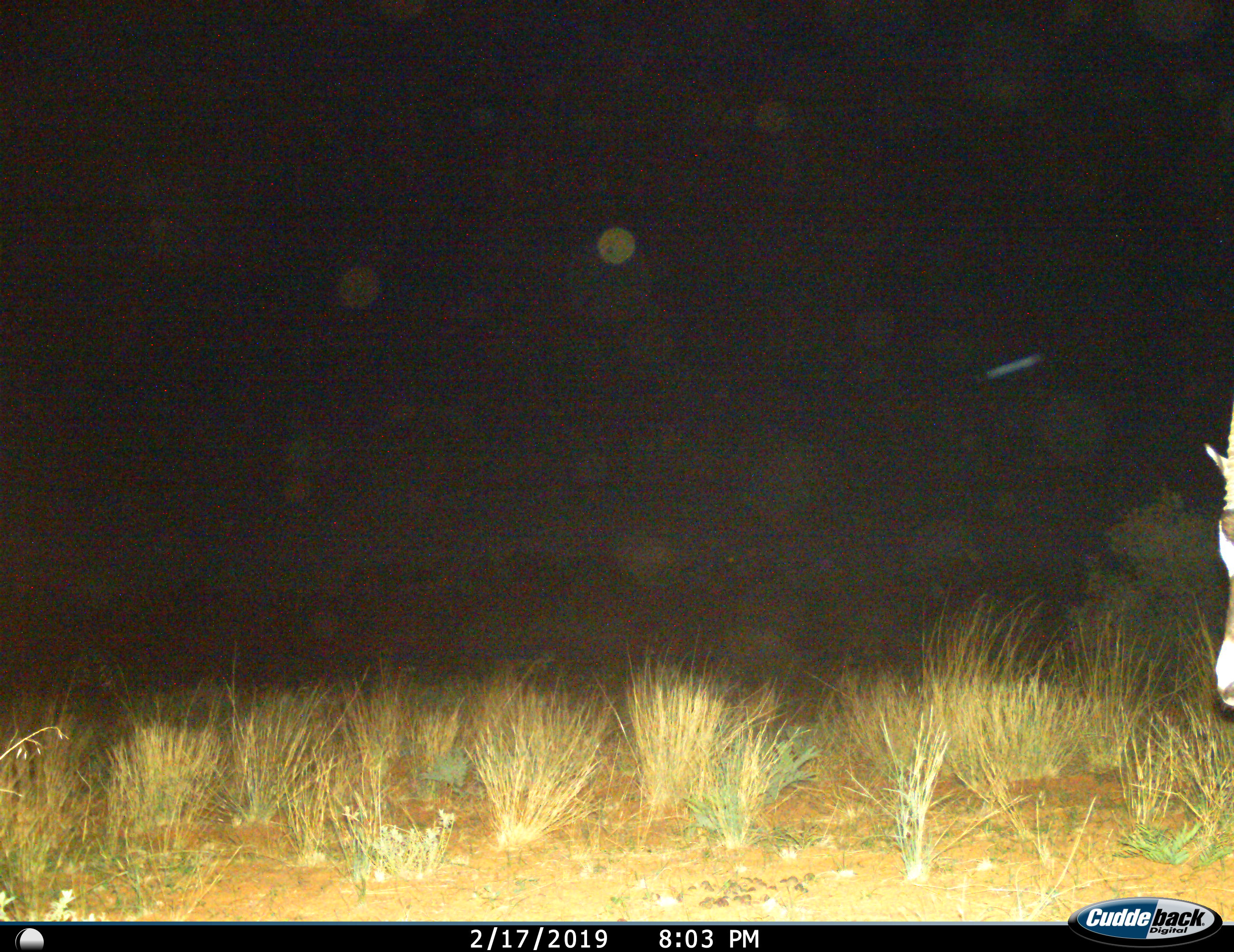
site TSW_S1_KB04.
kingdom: Animalia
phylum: Chordata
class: Mammalia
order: Artiodactyla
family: Bovidae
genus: Oryx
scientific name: Oryx gazella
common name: gemsbok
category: oryx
Oryx (gemsbok) (Oryx gazella), count 1. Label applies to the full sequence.